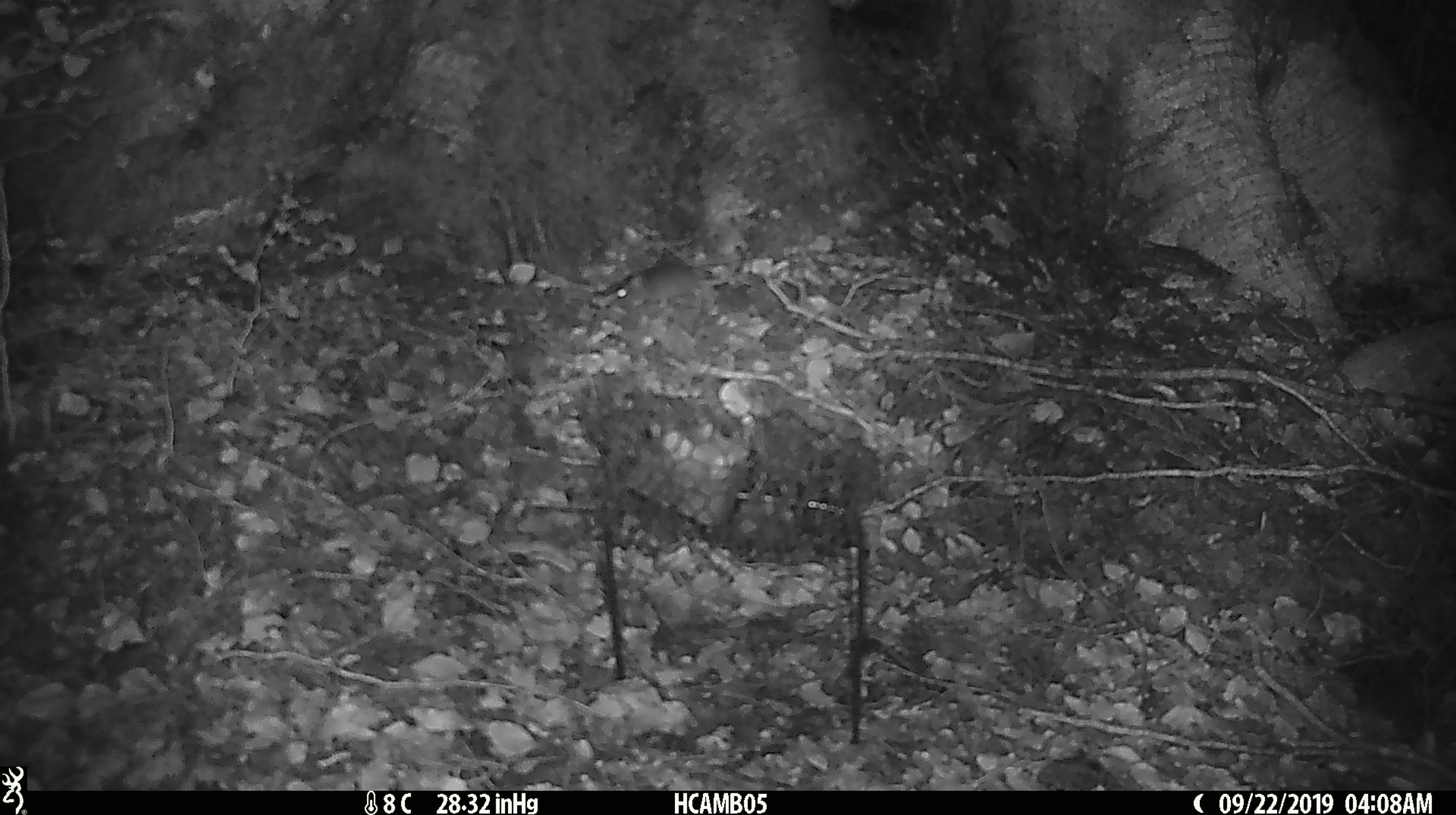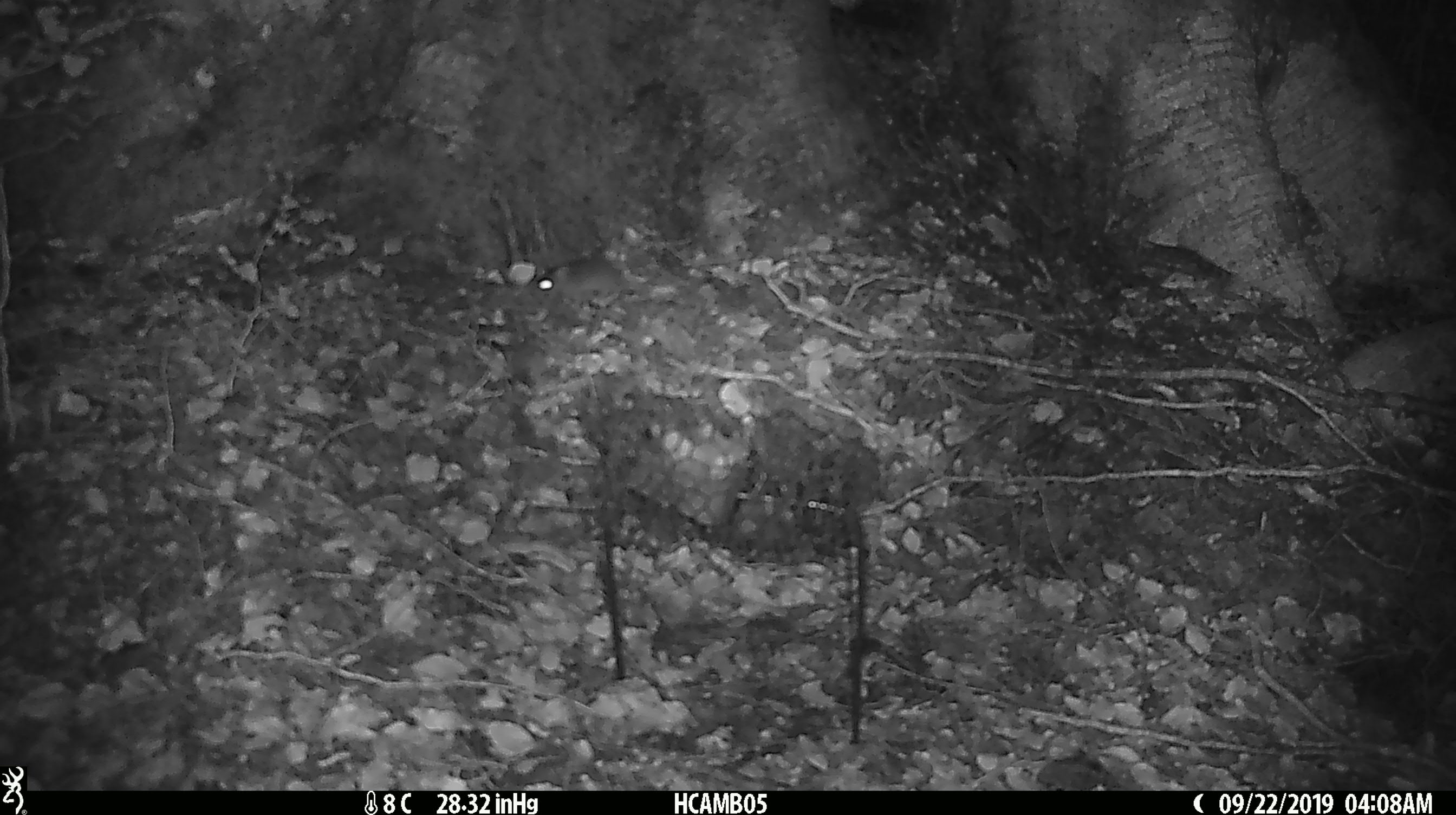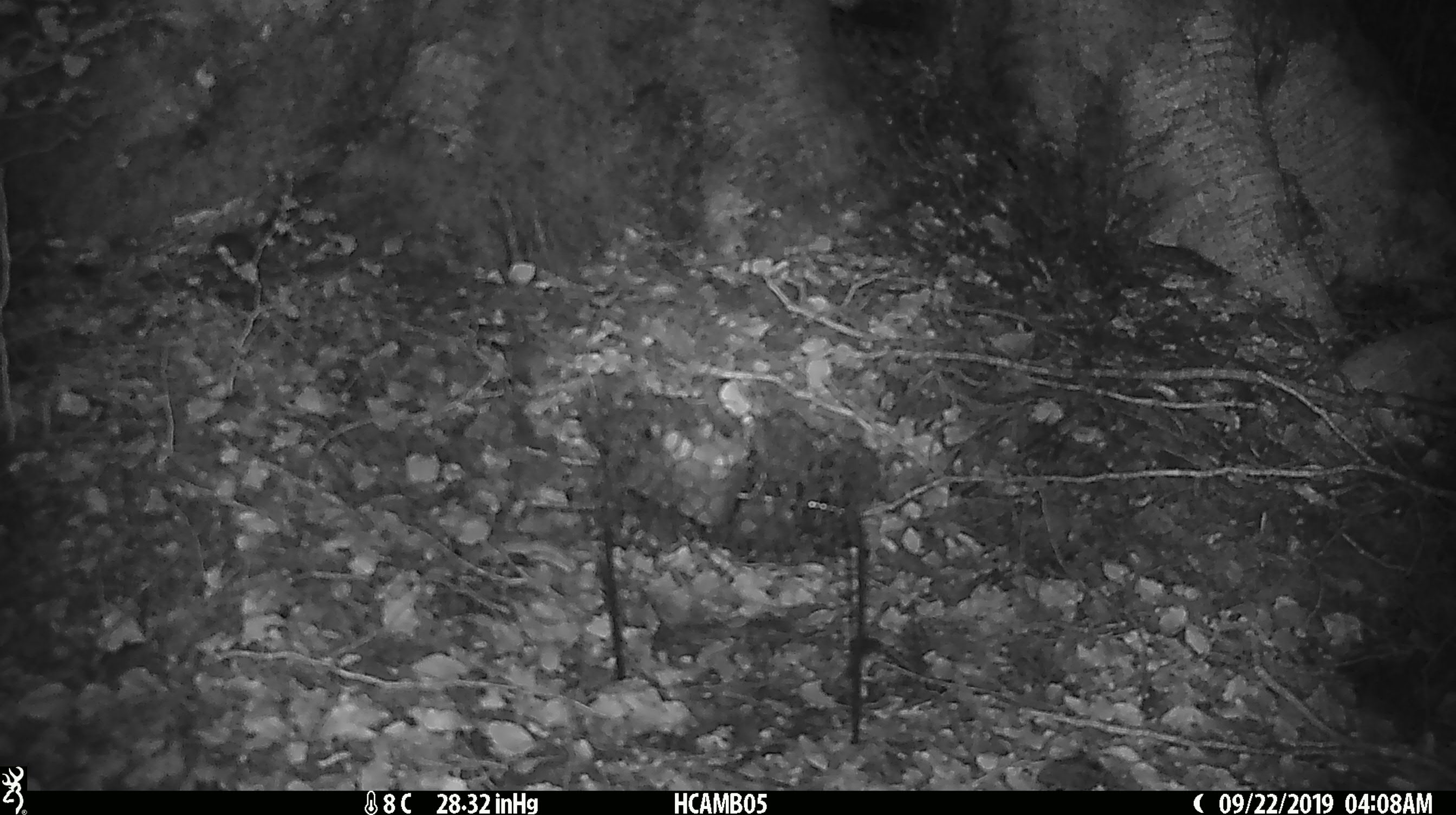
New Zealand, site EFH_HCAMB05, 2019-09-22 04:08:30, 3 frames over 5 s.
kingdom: Animalia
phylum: Chordata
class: Mammalia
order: Rodentia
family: Muridae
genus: Mus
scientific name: Mus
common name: mouse